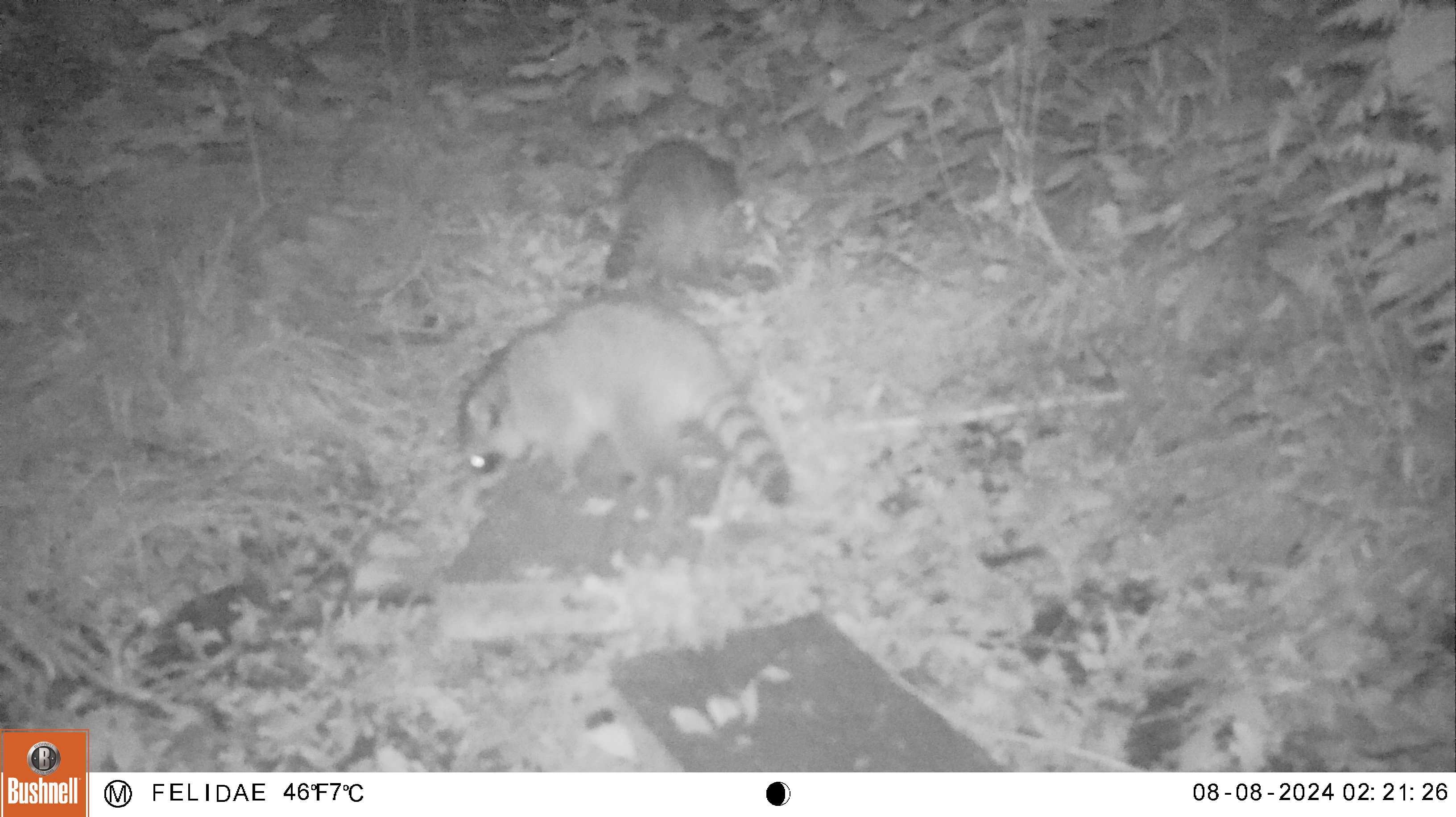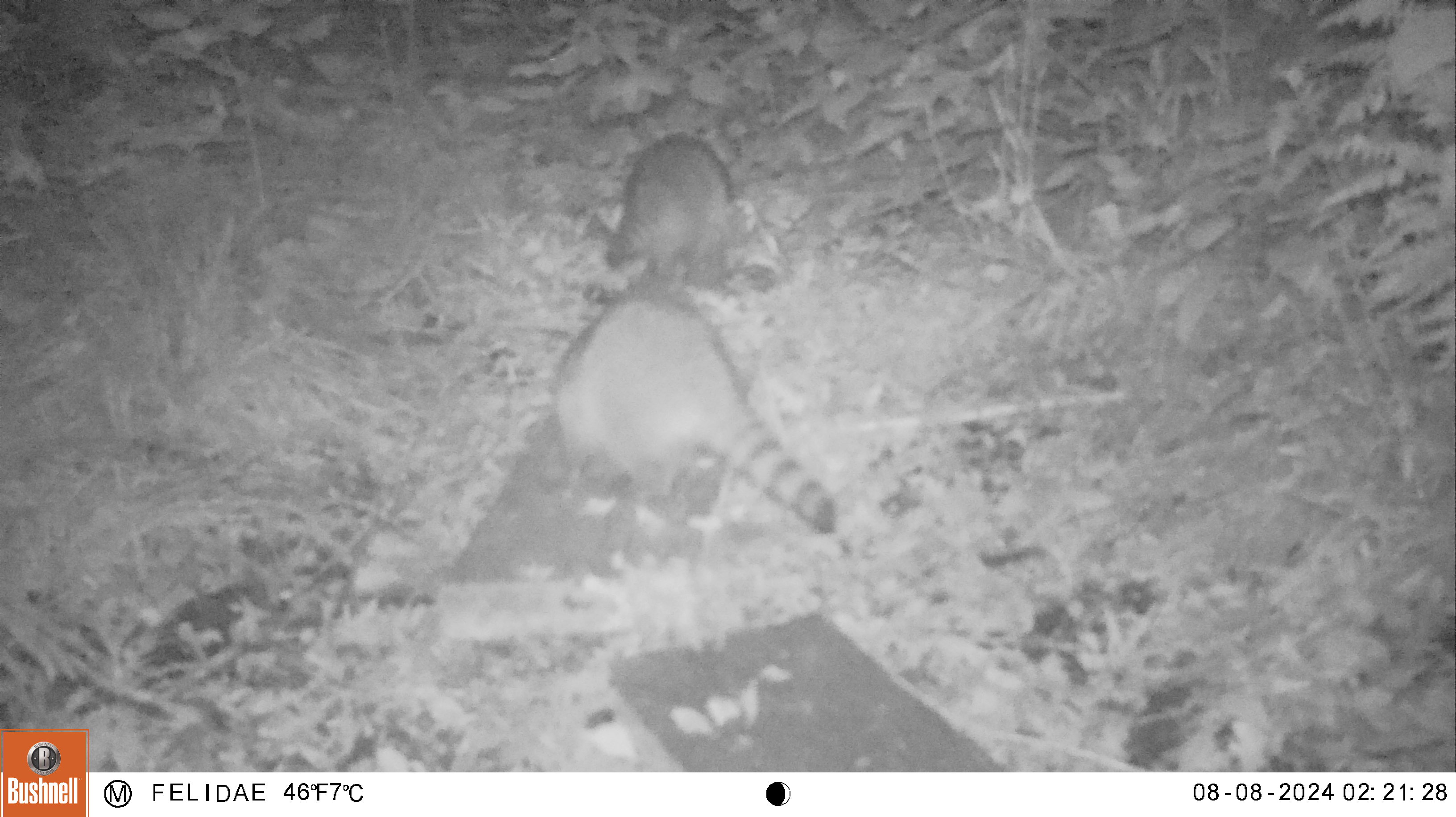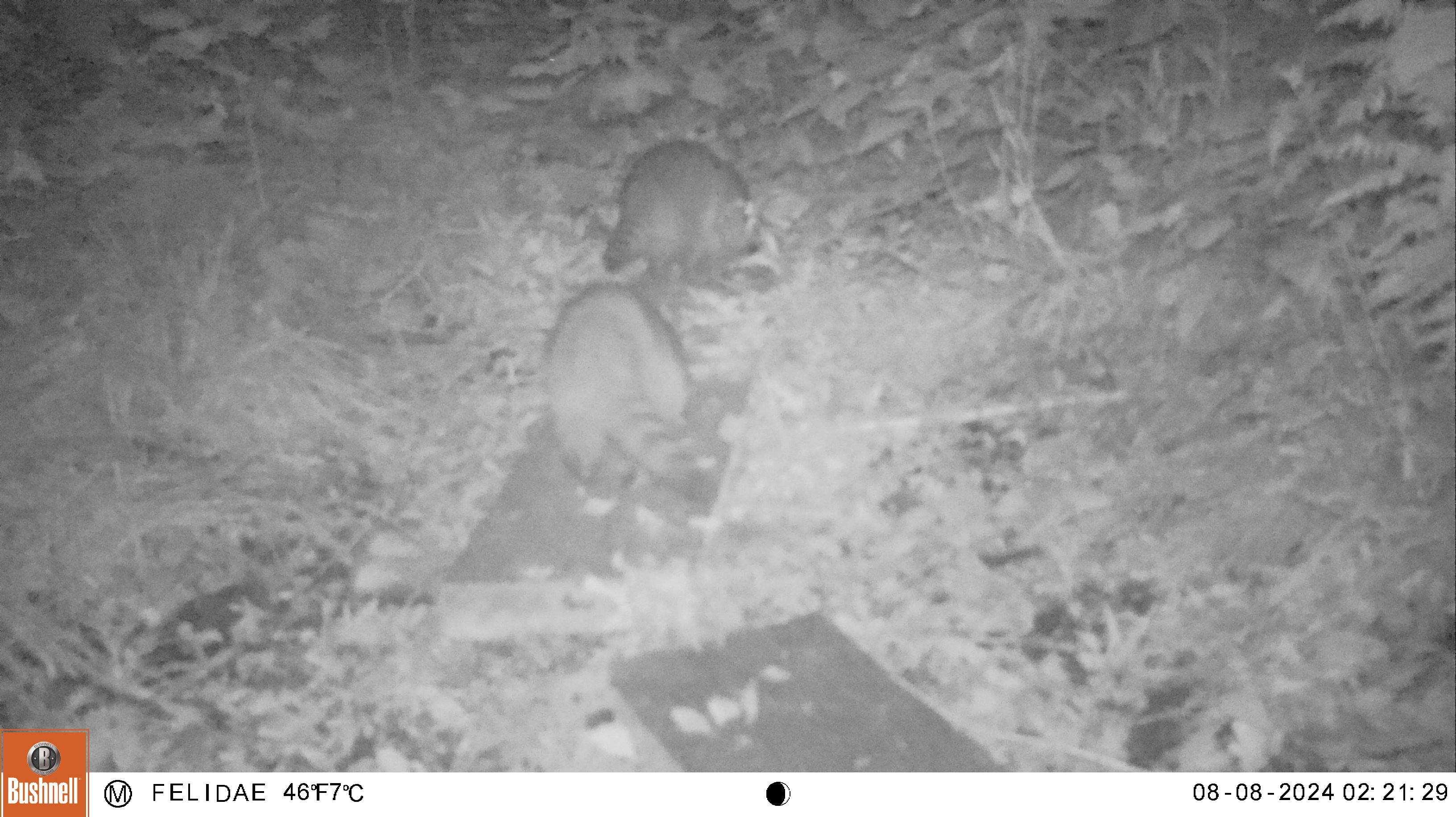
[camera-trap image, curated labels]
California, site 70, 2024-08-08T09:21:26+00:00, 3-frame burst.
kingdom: Animalia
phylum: Chordata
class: Mammalia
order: Carnivora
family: Procyonidae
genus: Procyon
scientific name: Procyon lotor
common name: raccoon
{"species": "raccoon (Procyon lotor)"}